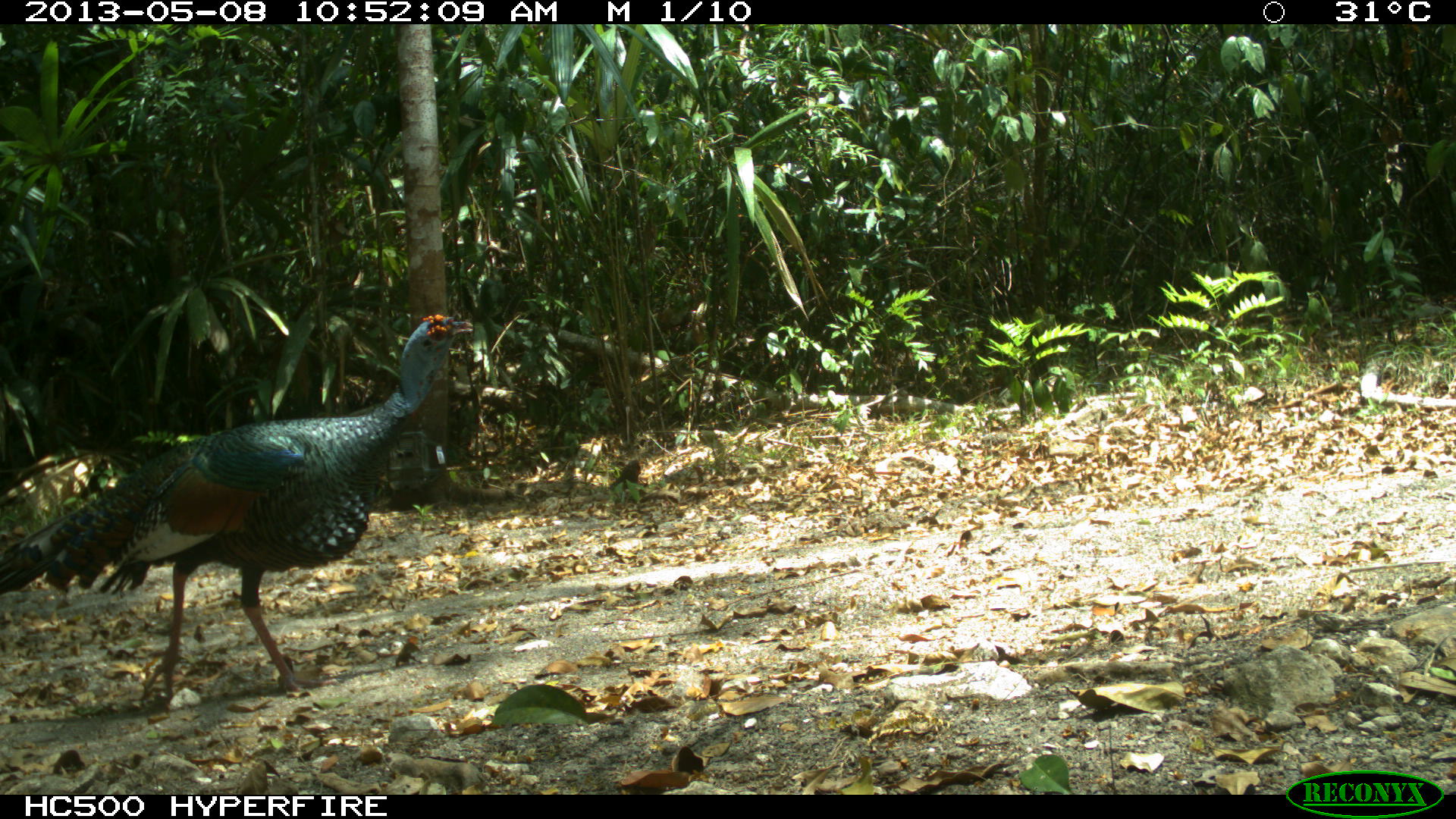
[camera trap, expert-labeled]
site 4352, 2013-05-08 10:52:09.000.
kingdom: Animalia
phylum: Chordata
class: Aves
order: Galliformes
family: Phasianidae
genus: Meleagris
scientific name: Meleagris ocellata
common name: ocellated turkey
Meleagris ocellata (ocellated turkey), count 1, sex male.